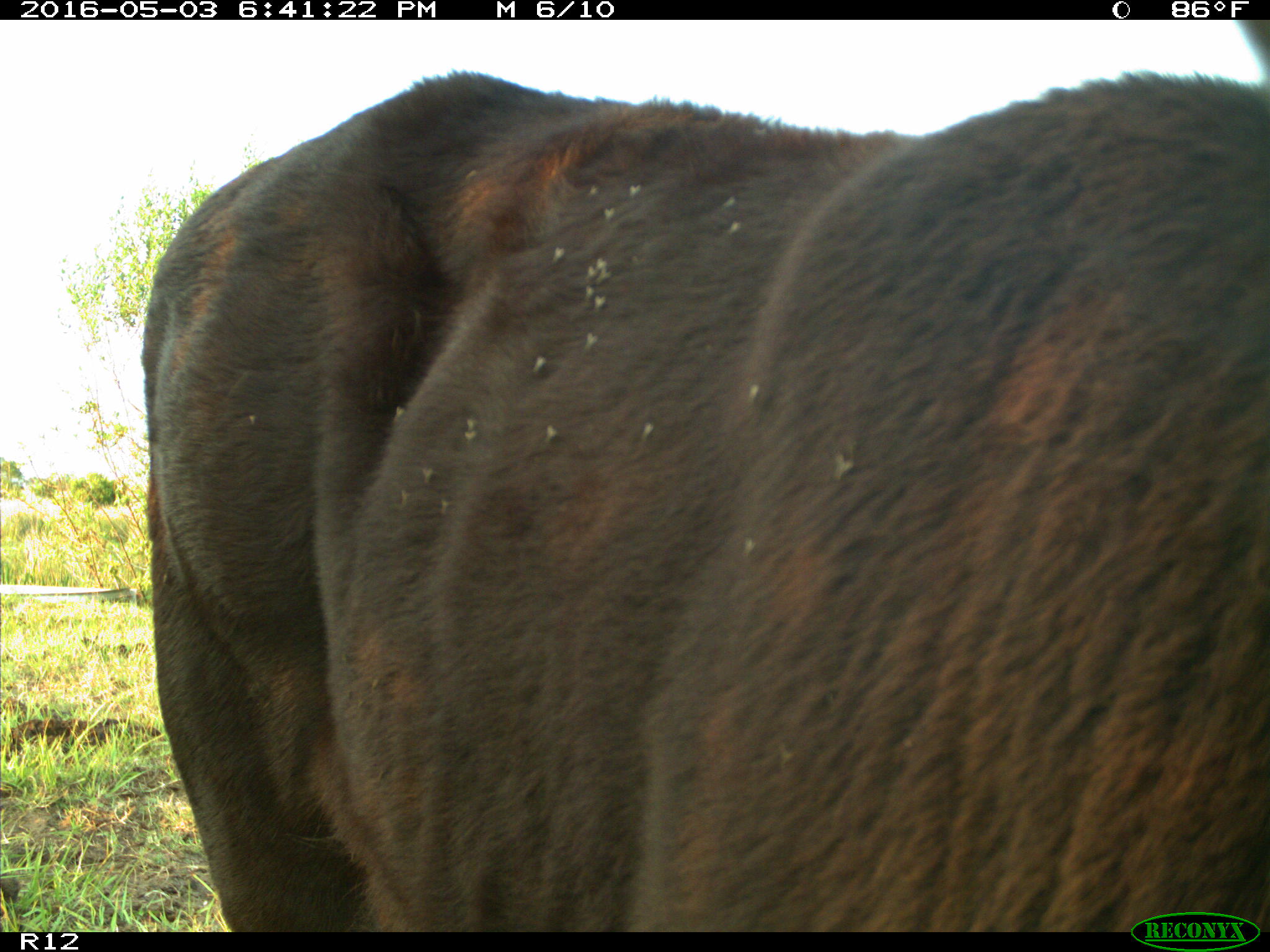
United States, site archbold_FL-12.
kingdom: Animalia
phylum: Chordata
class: Mammalia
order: Artiodactyla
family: Bovidae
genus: Bos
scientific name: Bos taurus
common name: domestic cow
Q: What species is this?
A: Bos taurus (domestic cow).